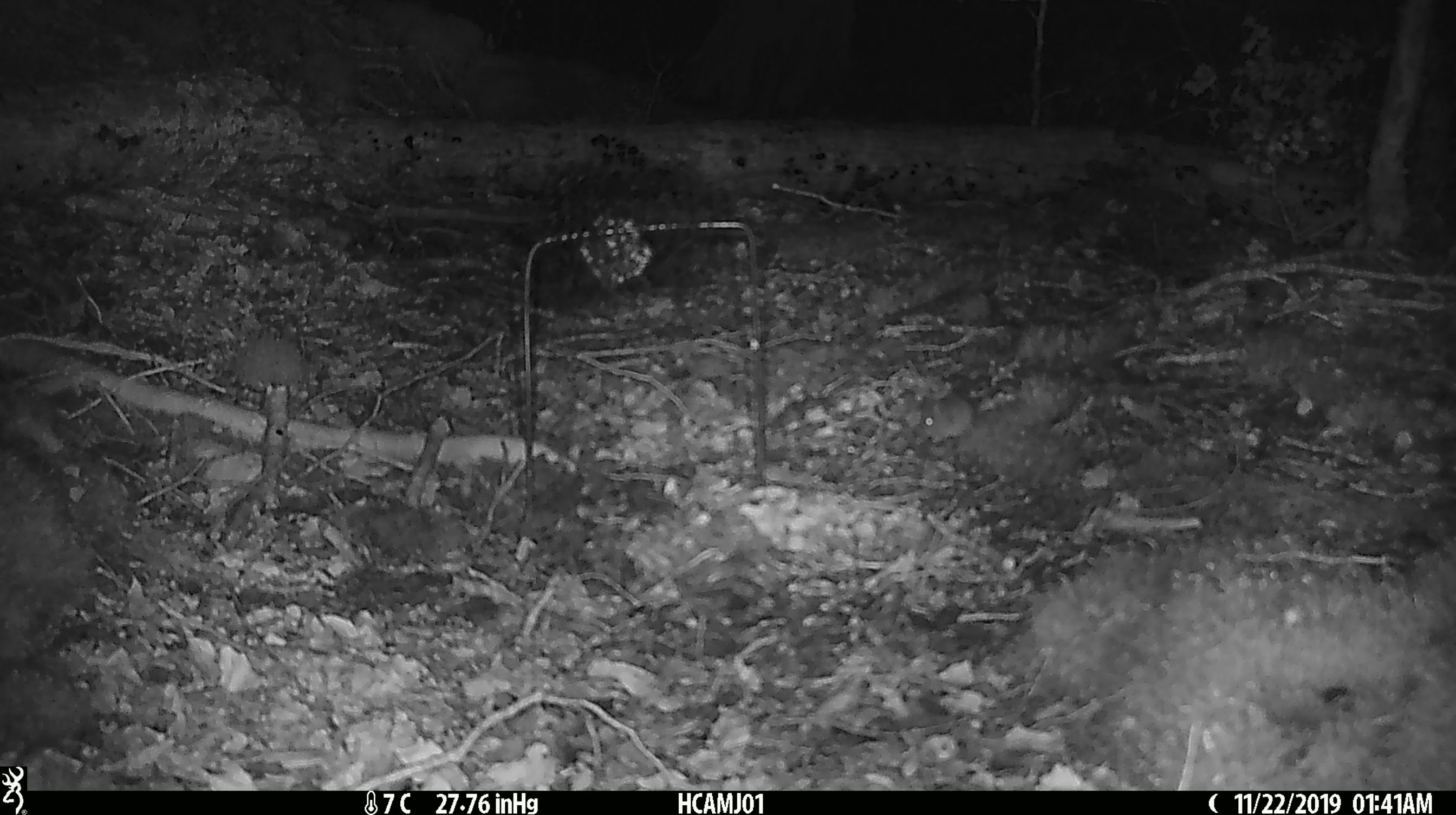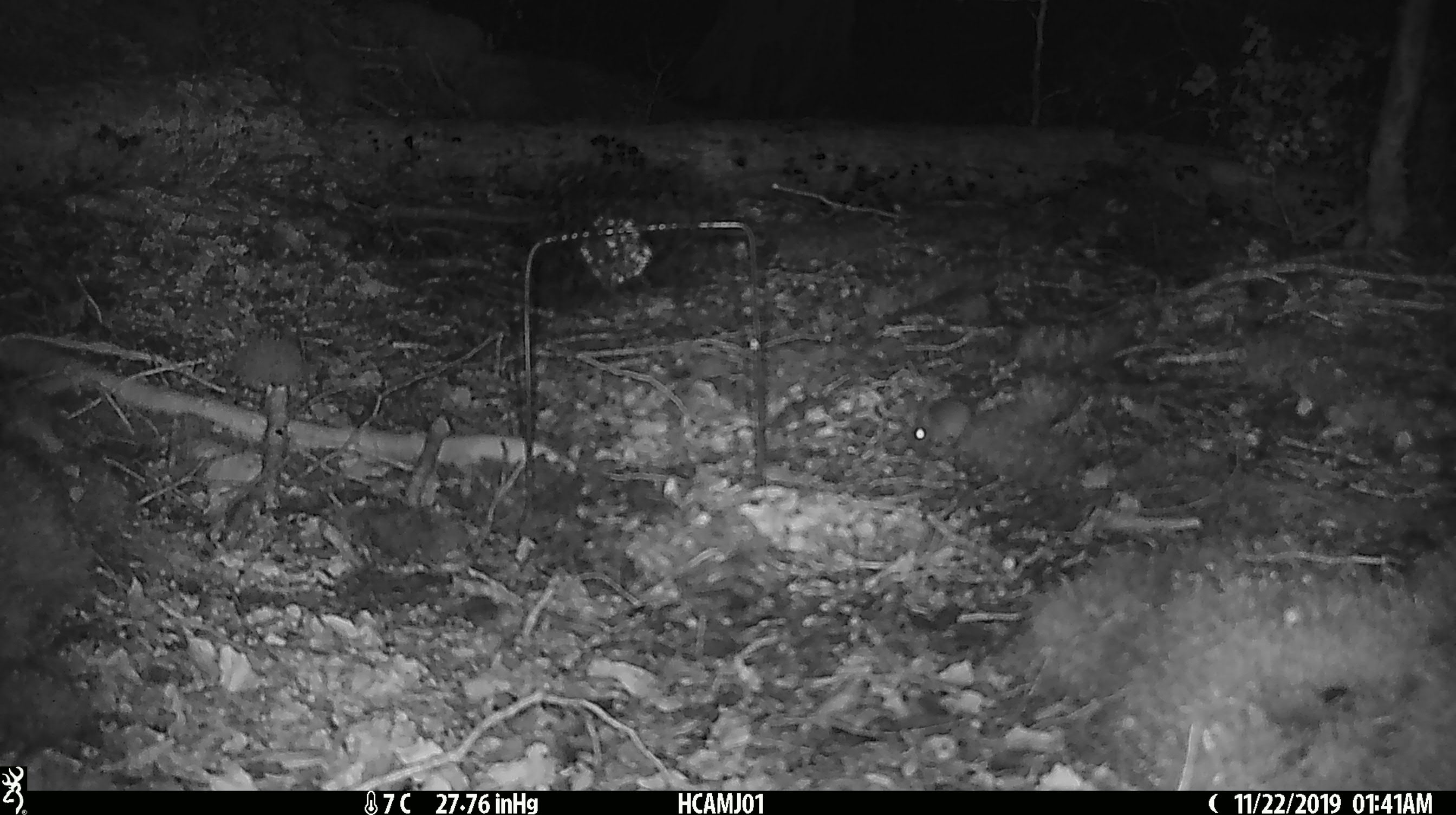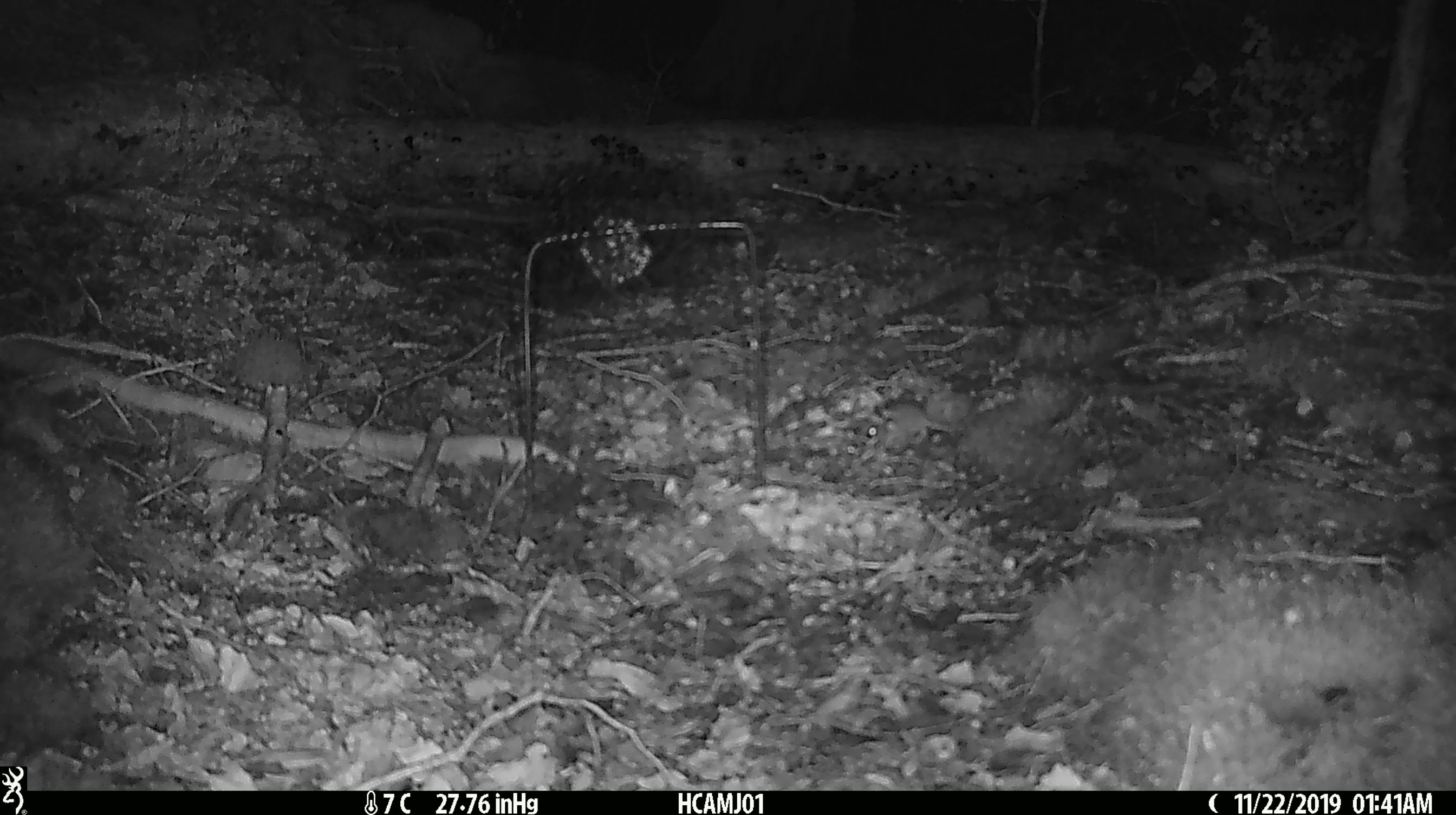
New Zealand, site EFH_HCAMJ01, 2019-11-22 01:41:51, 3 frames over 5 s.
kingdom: Animalia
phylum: Chordata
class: Mammalia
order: Rodentia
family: Muridae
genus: Mus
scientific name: Mus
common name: mouse